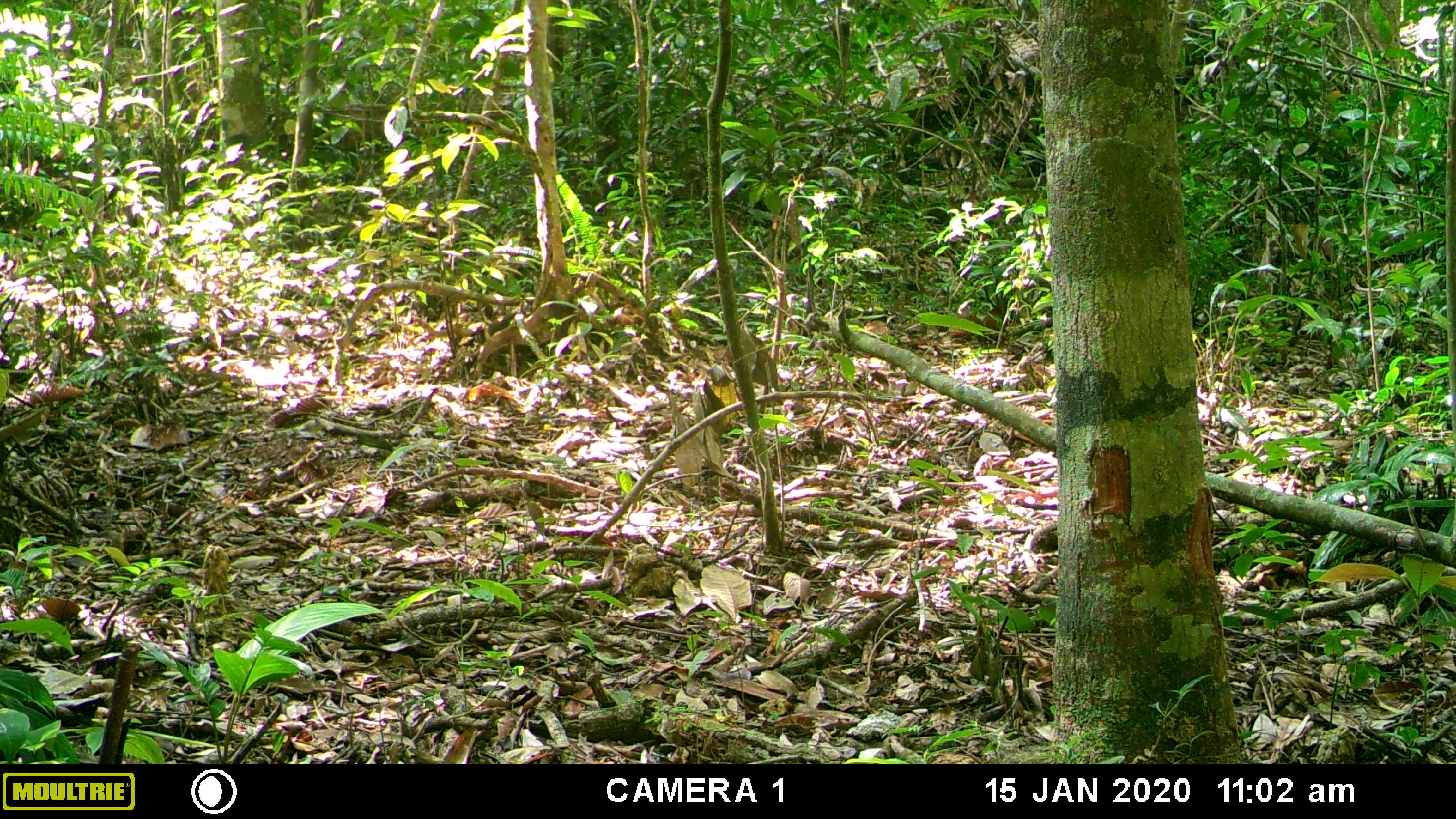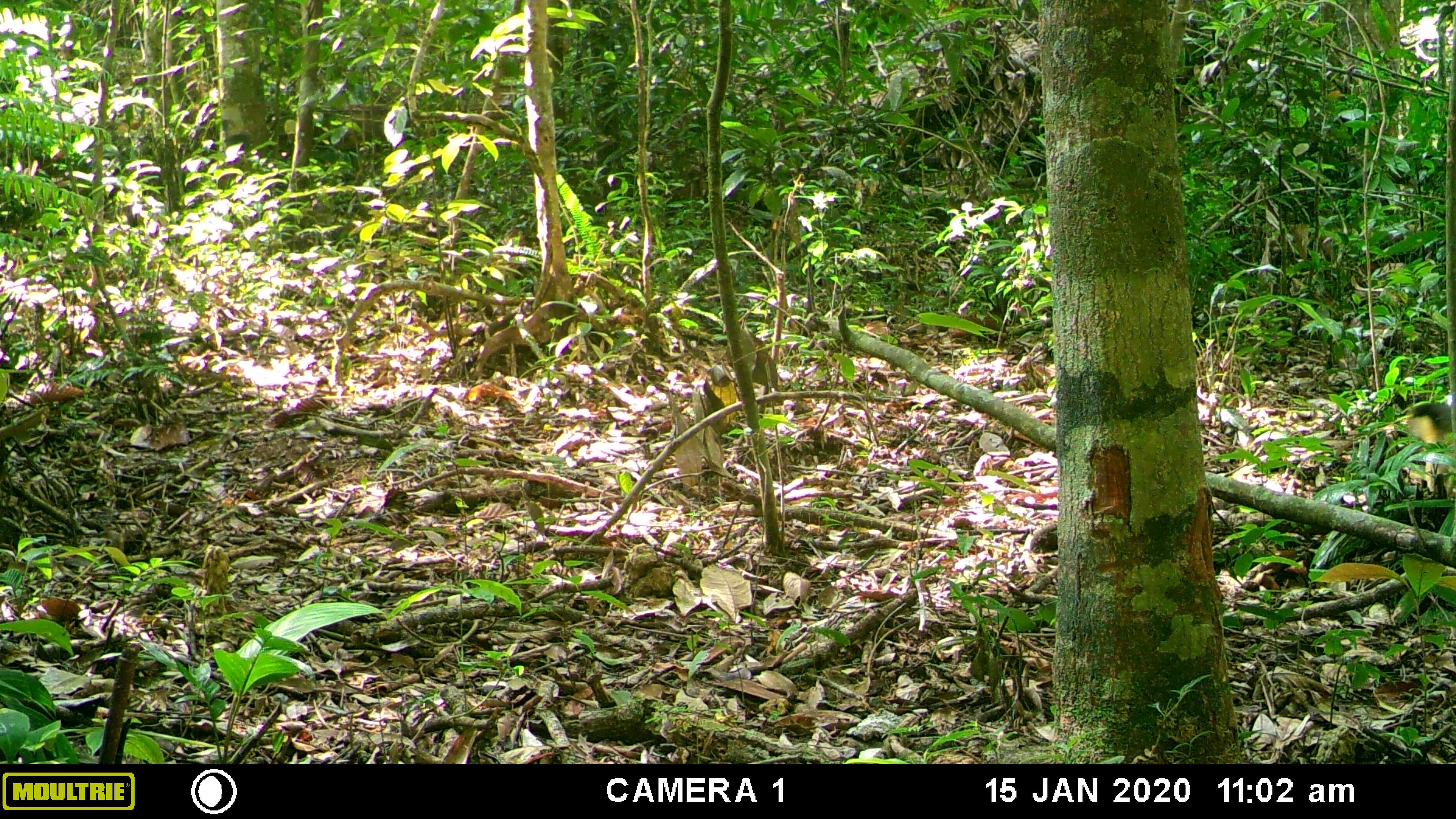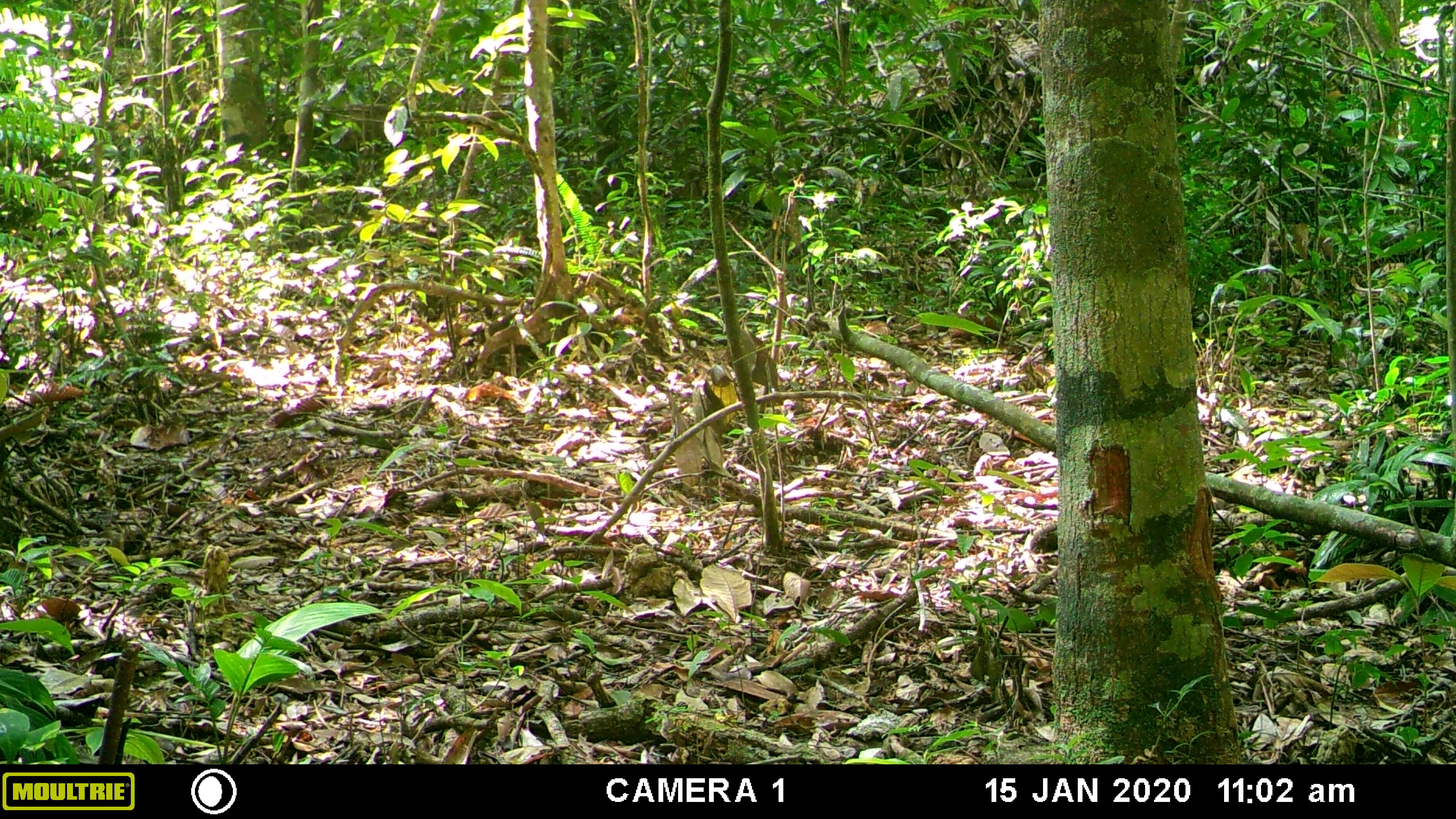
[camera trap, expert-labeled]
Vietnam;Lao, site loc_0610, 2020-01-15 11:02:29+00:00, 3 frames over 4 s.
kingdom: Animalia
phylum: Chordata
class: Mammalia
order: Carnivora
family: Mustelidae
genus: Martes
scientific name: Martes flavigula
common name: yellow-throated marten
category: yellow throated marten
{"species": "yellow throated marten (yellow-throated marten) (Martes flavigula)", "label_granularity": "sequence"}